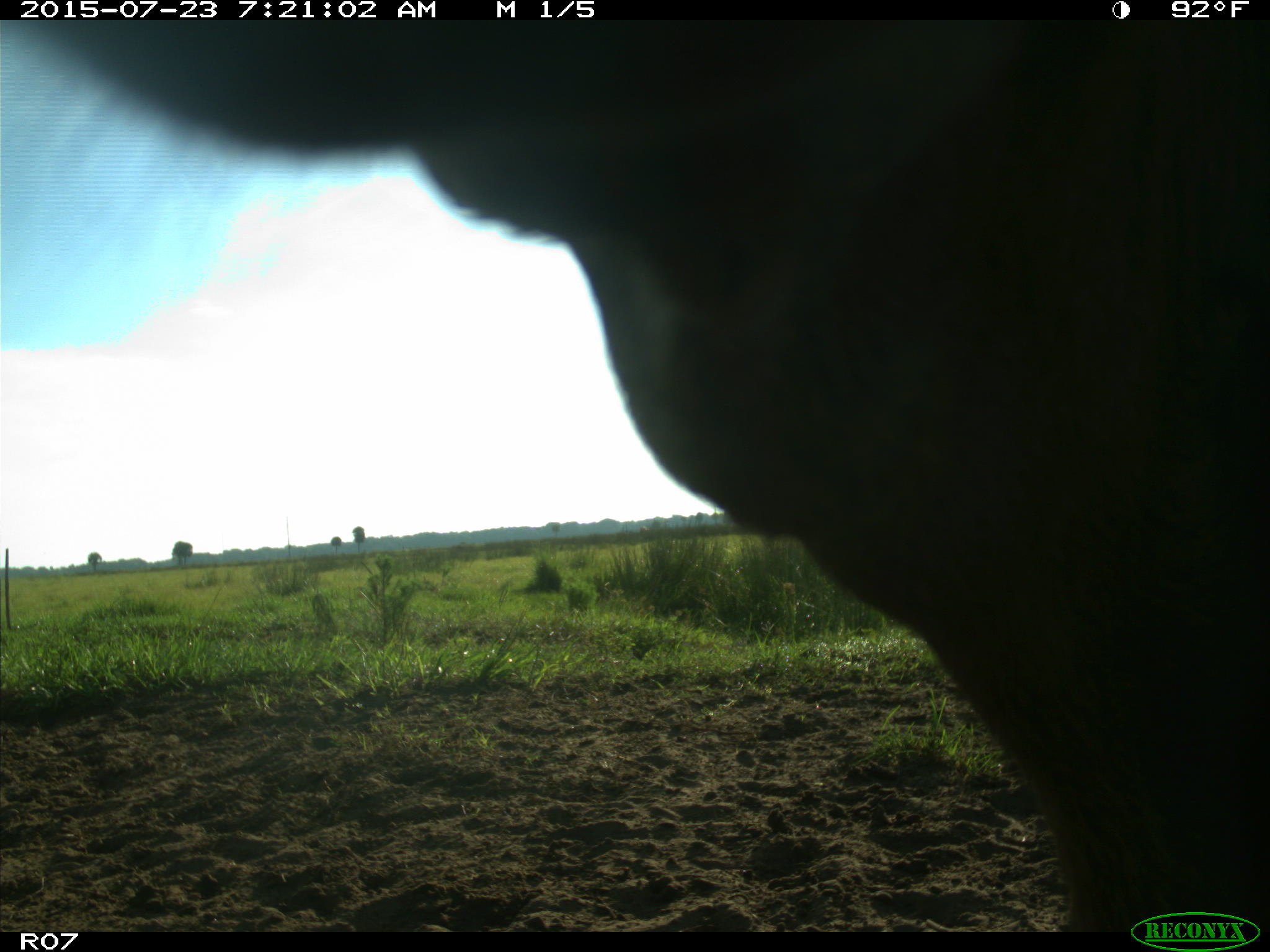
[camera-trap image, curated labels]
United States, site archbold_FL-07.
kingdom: Animalia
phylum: Chordata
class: Mammalia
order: Artiodactyla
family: Bovidae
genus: Bos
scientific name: Bos taurus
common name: domestic cow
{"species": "Bos taurus (domestic cow)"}